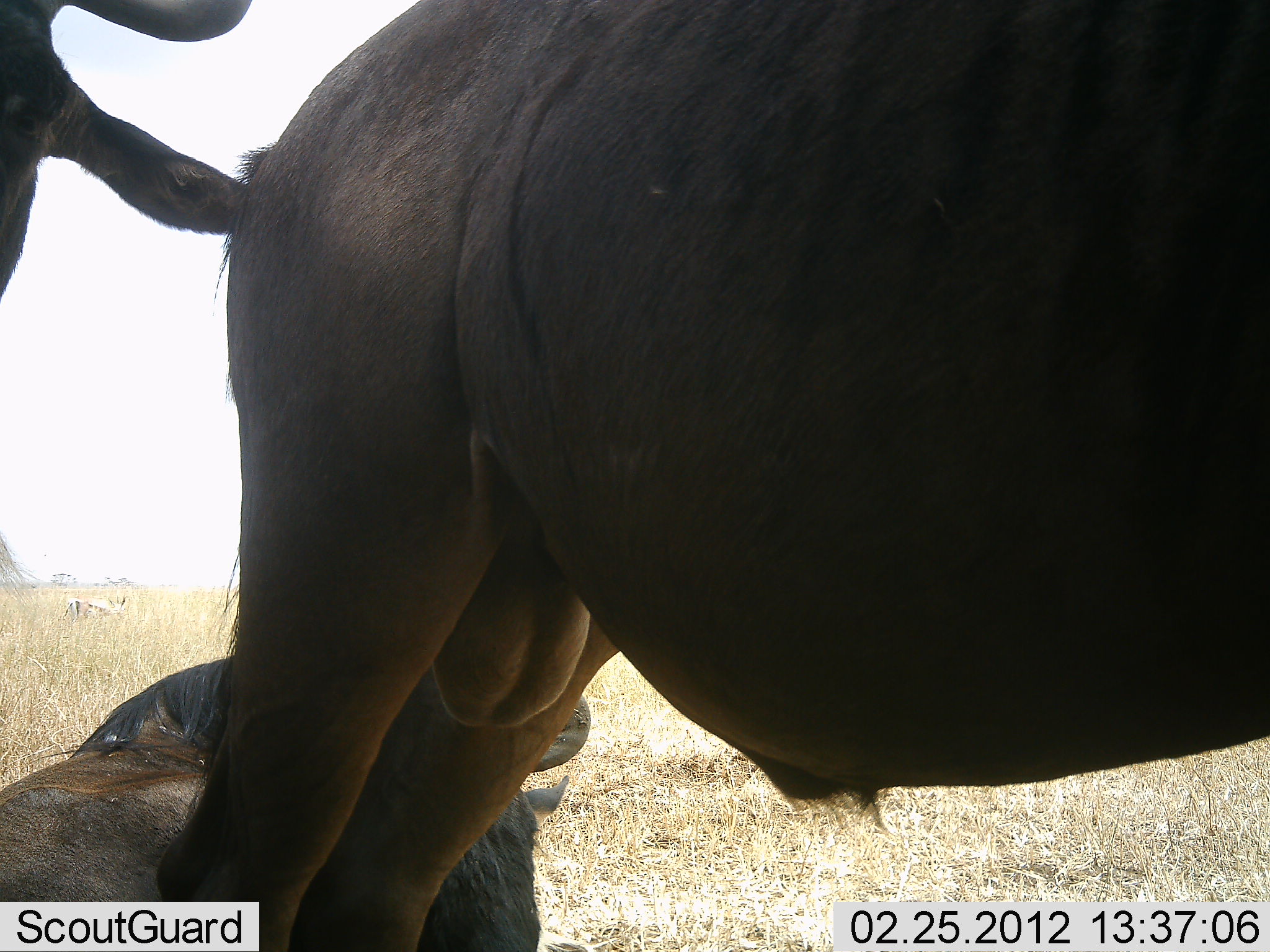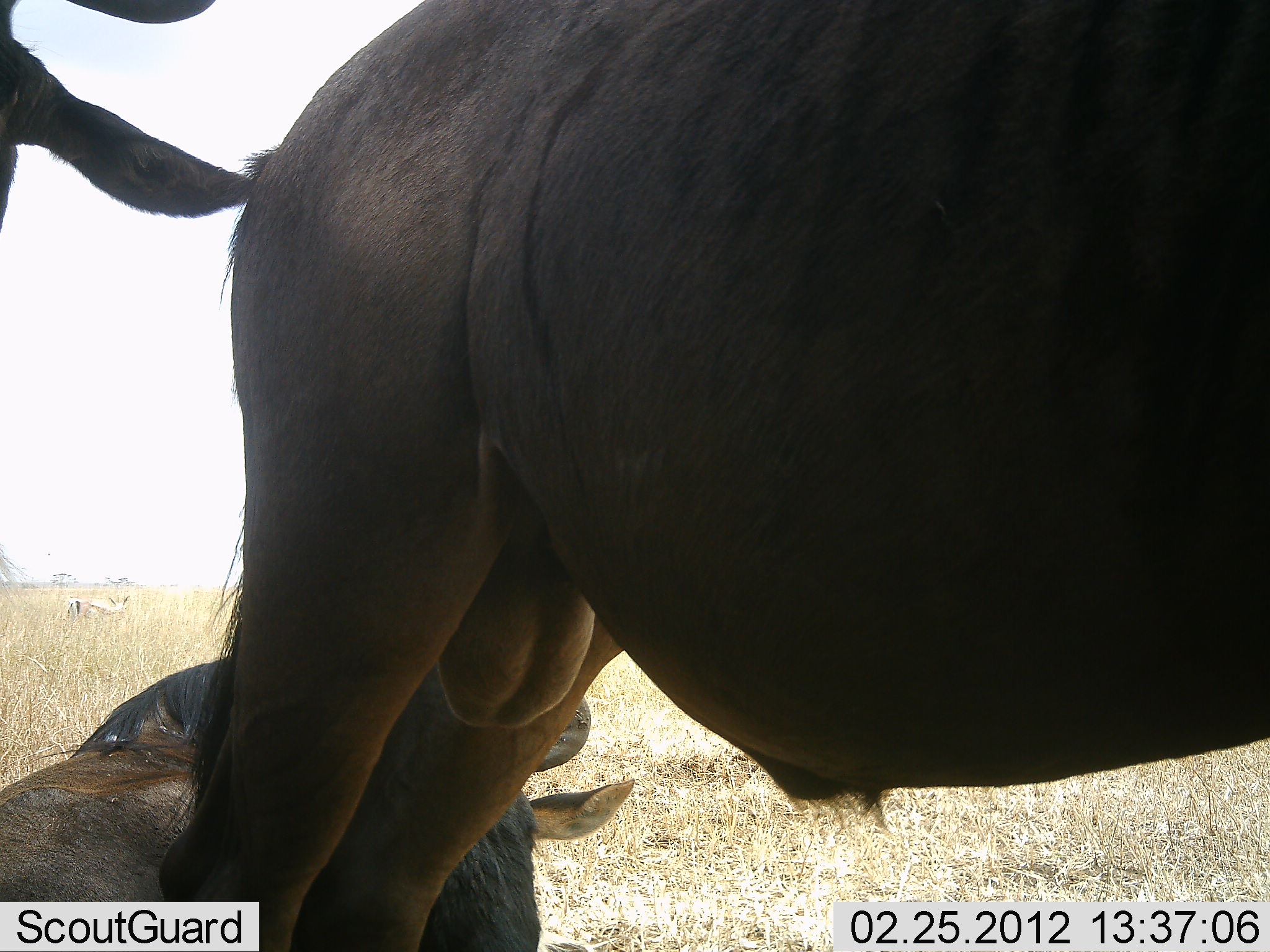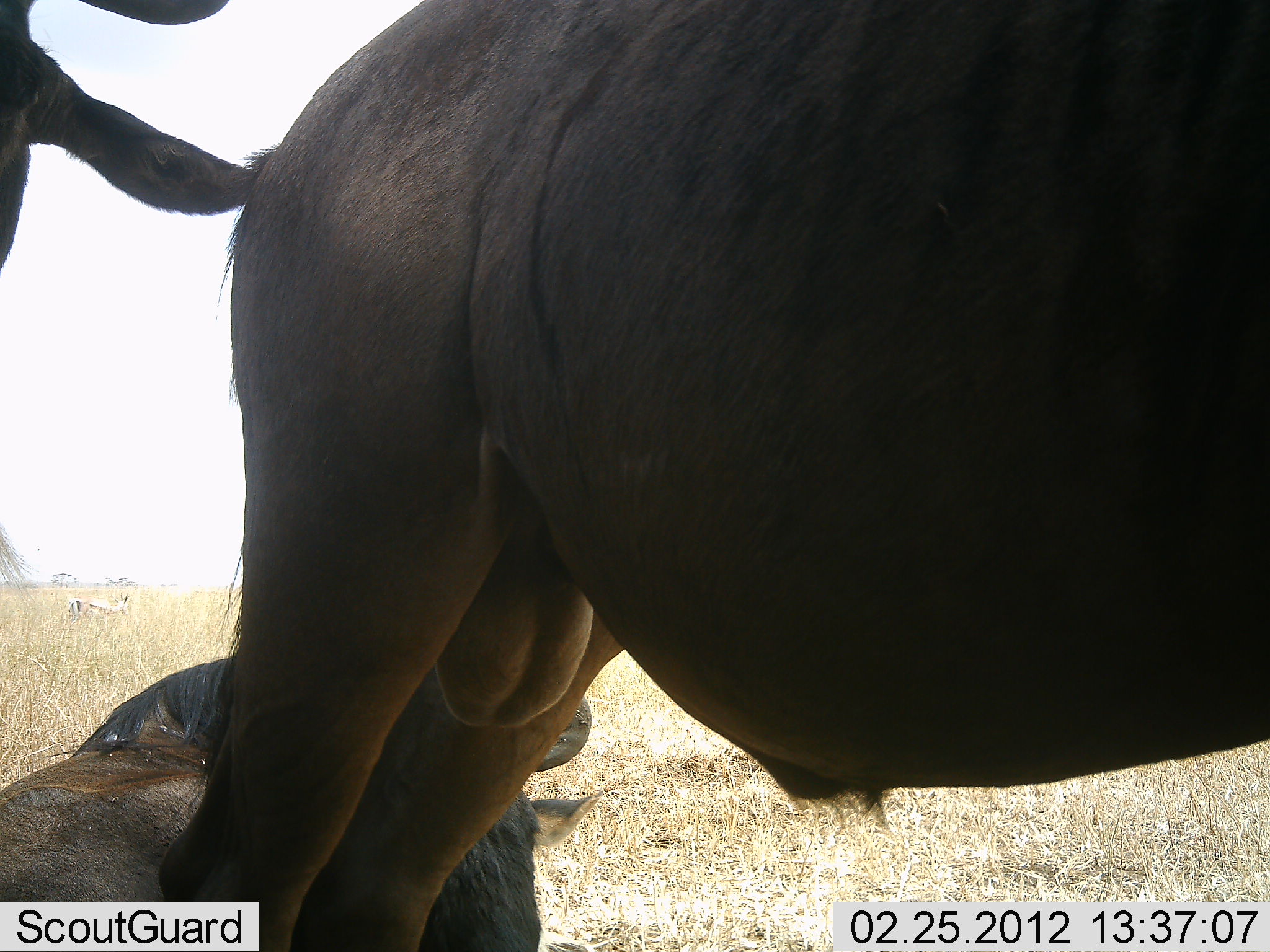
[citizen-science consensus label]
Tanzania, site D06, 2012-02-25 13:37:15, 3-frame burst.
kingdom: Animalia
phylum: Chordata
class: Mammalia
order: Artiodactyla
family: Bovidae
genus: Connochaetes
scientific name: Connochaetes taurinus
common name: blue wildebeest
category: wildebeest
Wildebeest (blue wildebeest) (Connochaetes taurinus), count 3. Behavior (volunteer vote fractions): standing 86%, resting 86%, moving 0%, interacting 14%. Young present (vote fraction): 0%. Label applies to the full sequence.